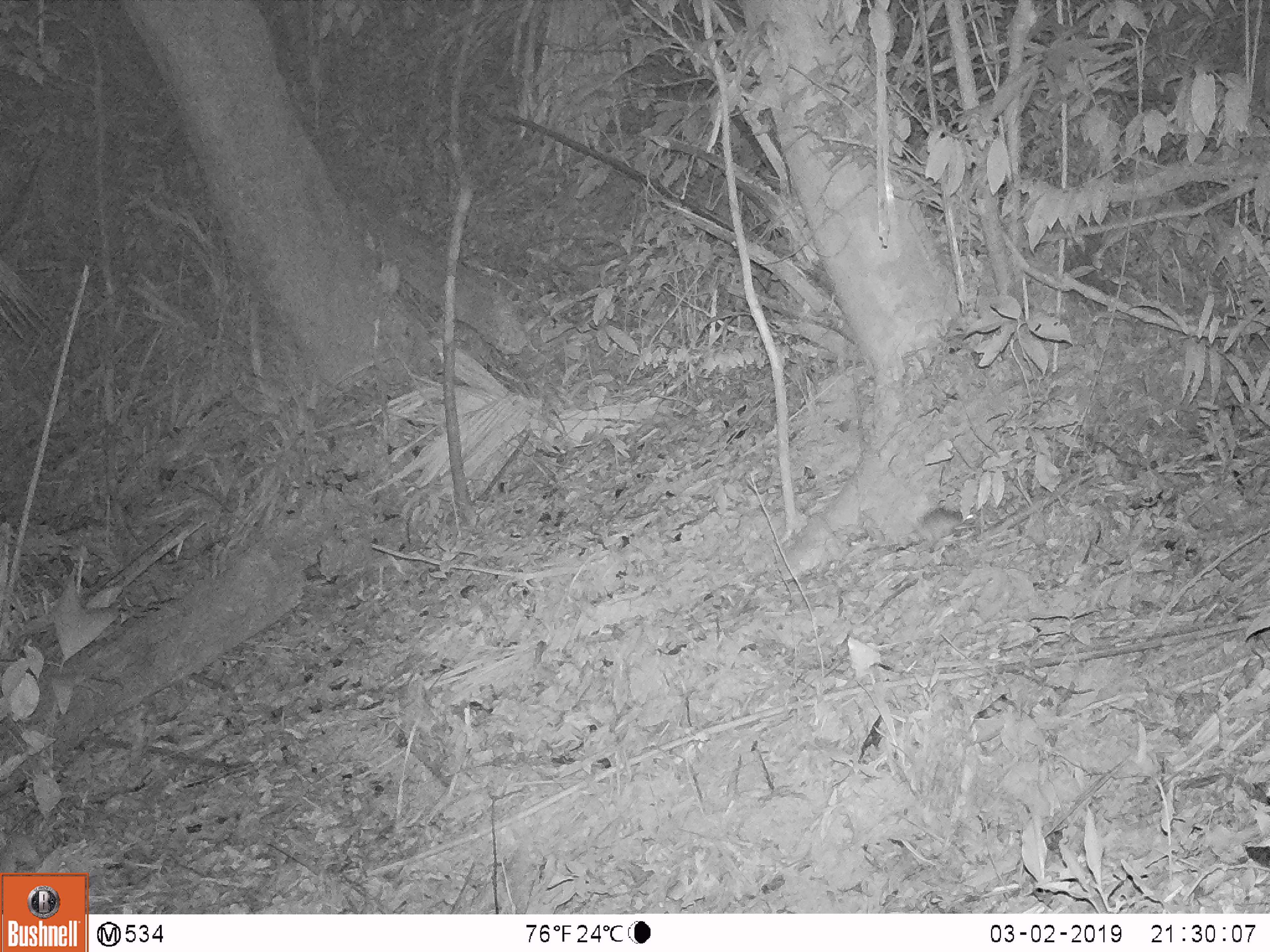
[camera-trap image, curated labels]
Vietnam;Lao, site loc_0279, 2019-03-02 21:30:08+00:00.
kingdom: Animalia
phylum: Chordata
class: Mammalia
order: Carnivora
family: Mustelidae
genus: Melogale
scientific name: Melogale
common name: ferret badger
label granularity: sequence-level